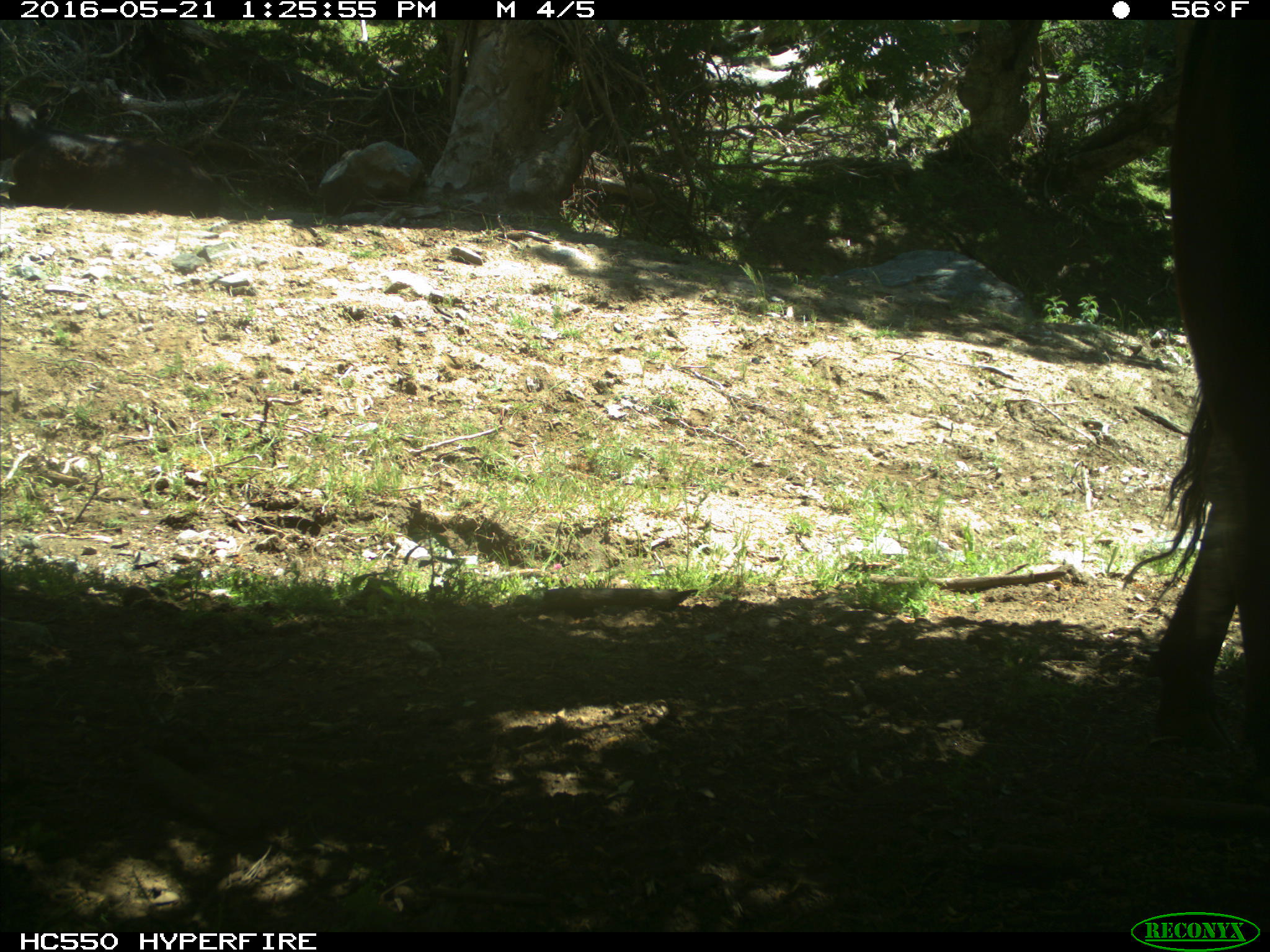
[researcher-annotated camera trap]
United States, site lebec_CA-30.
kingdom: Animalia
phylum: Chordata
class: Mammalia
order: Artiodactyla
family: Bovidae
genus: Bos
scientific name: Bos taurus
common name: domestic cow